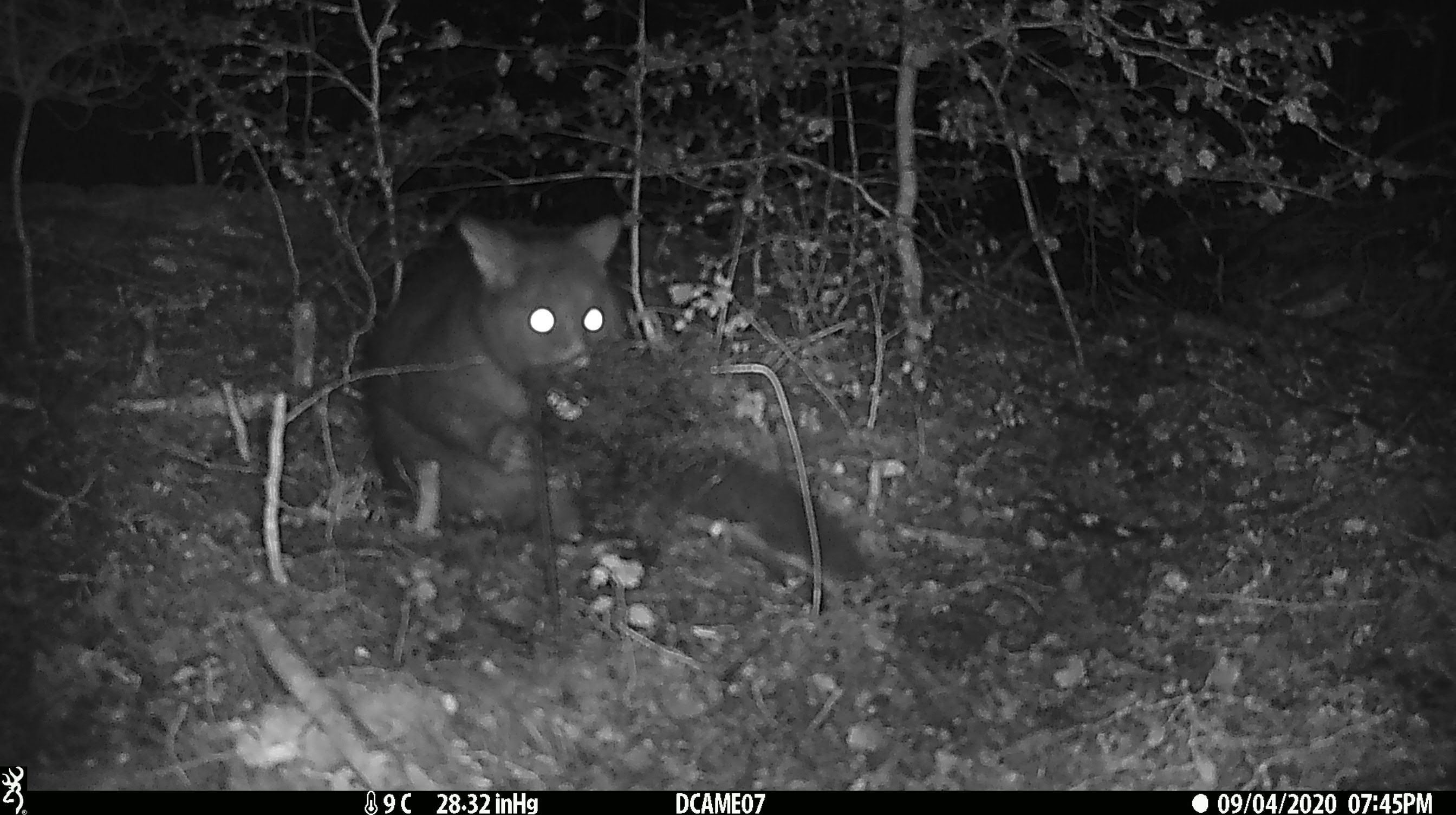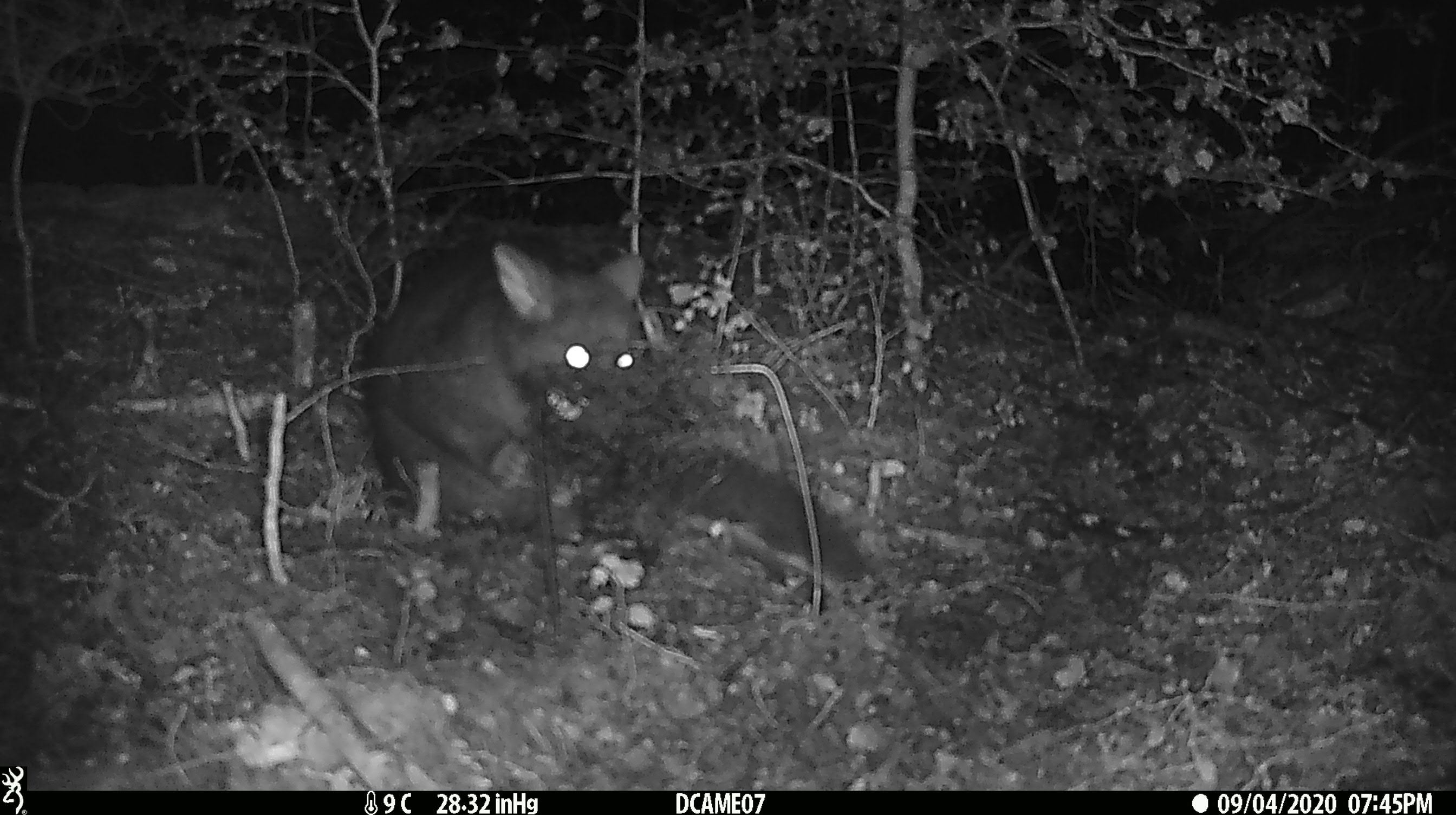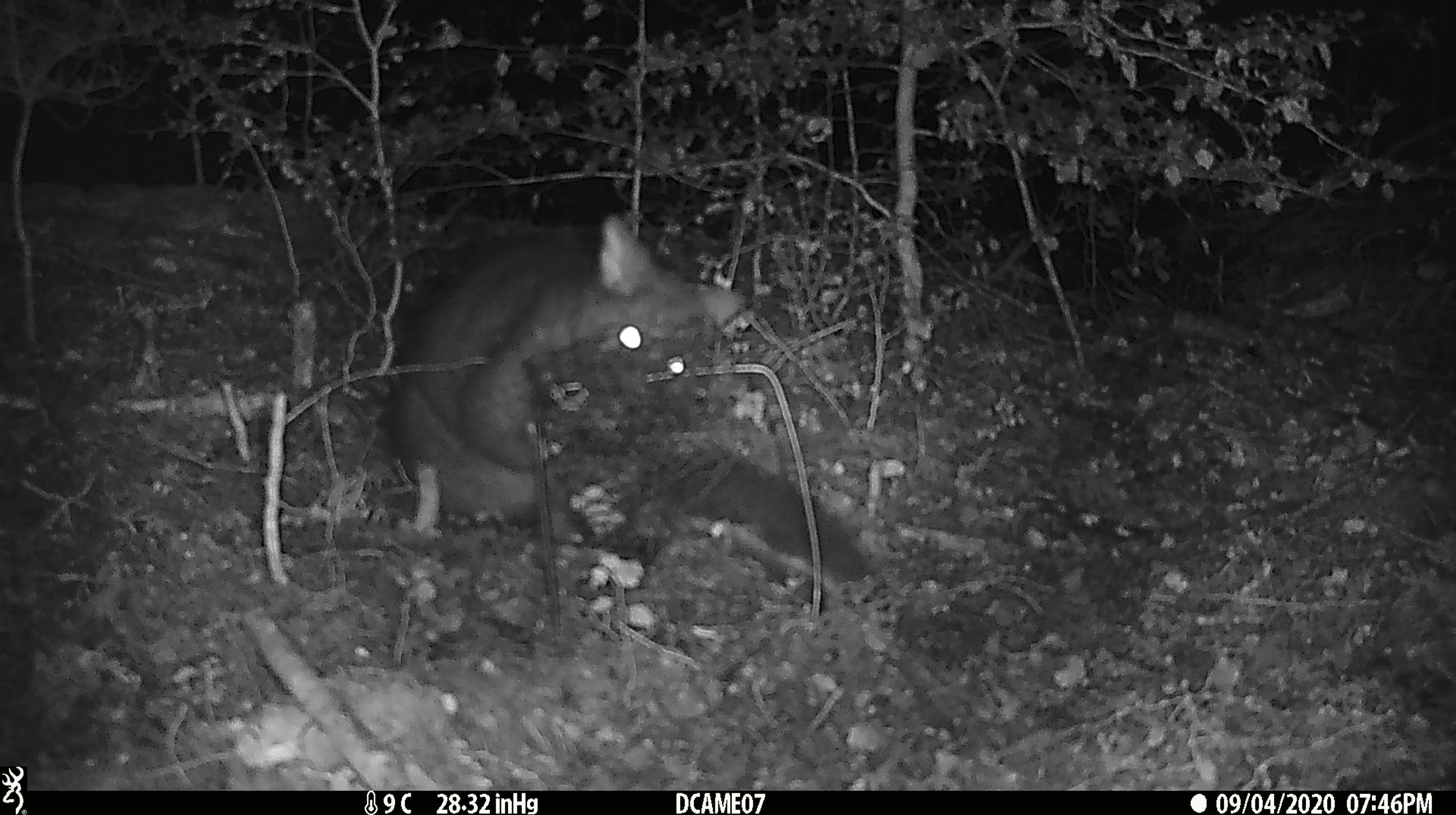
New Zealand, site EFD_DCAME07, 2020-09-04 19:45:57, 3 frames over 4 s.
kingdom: Animalia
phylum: Chordata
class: Mammalia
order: Diprotodontia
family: Phalangeridae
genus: Trichosurus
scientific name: Trichosurus vulpecula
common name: common brushtail possum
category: possum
Possum (common brushtail possum) (Trichosurus vulpecula).